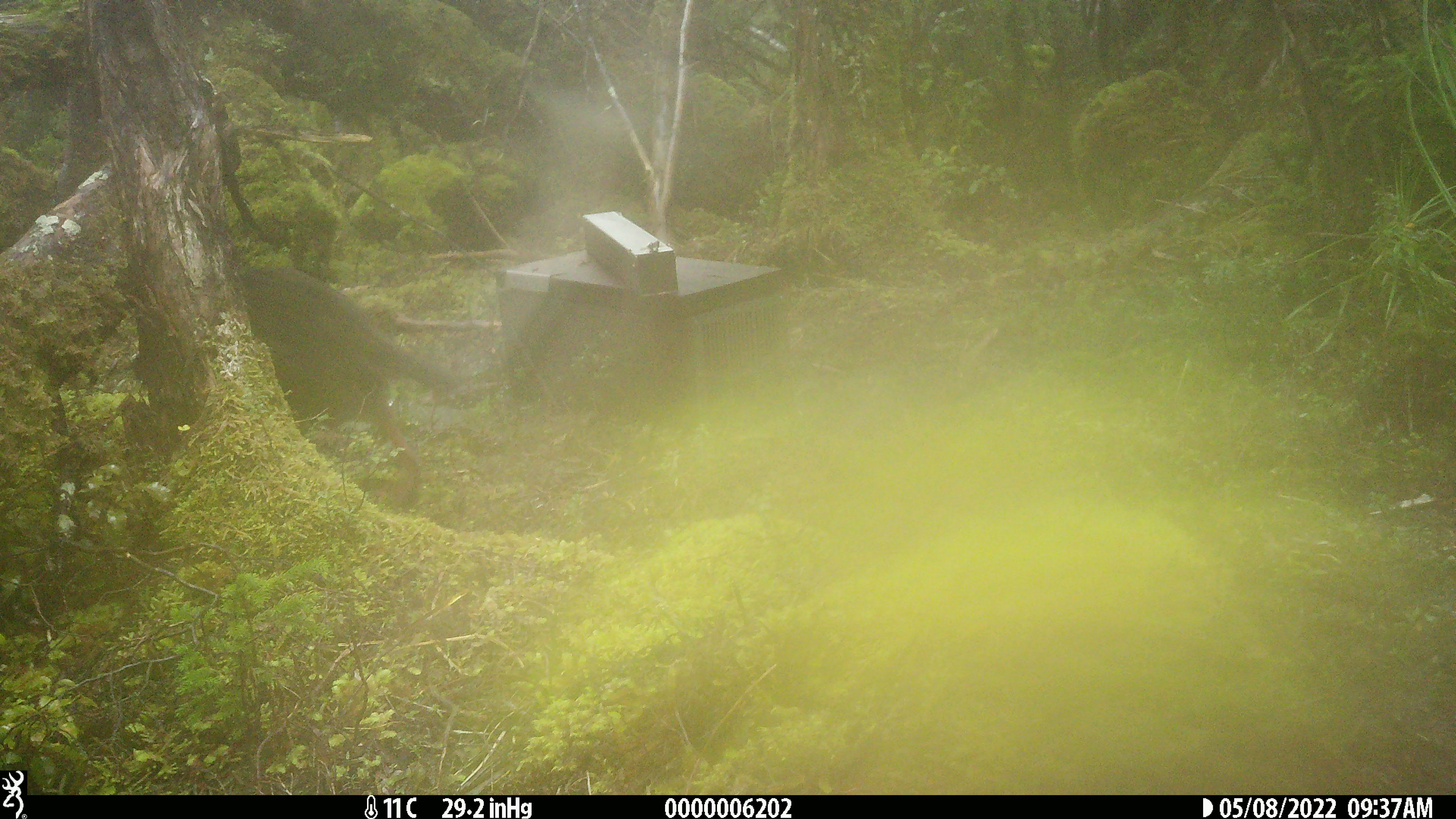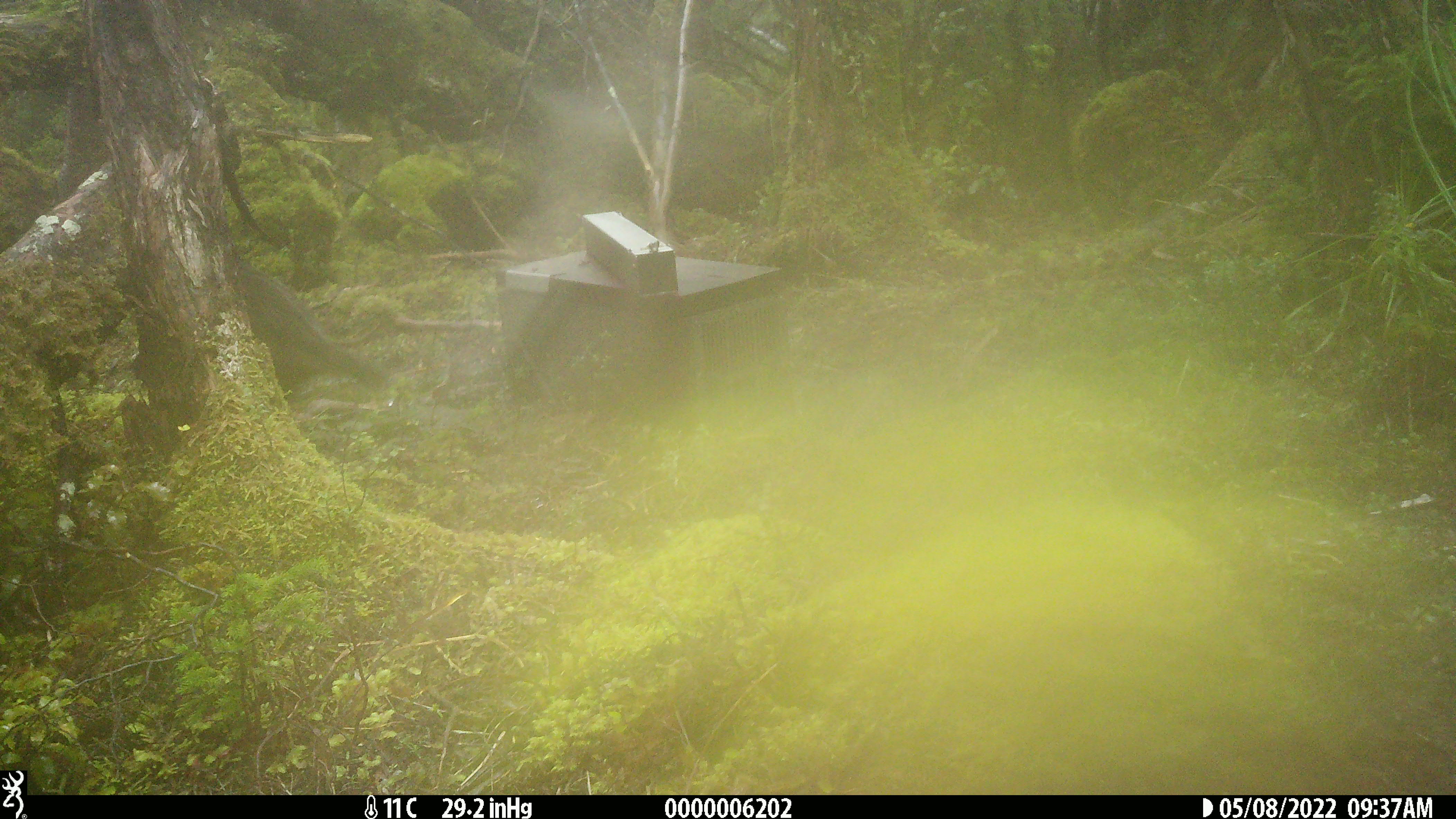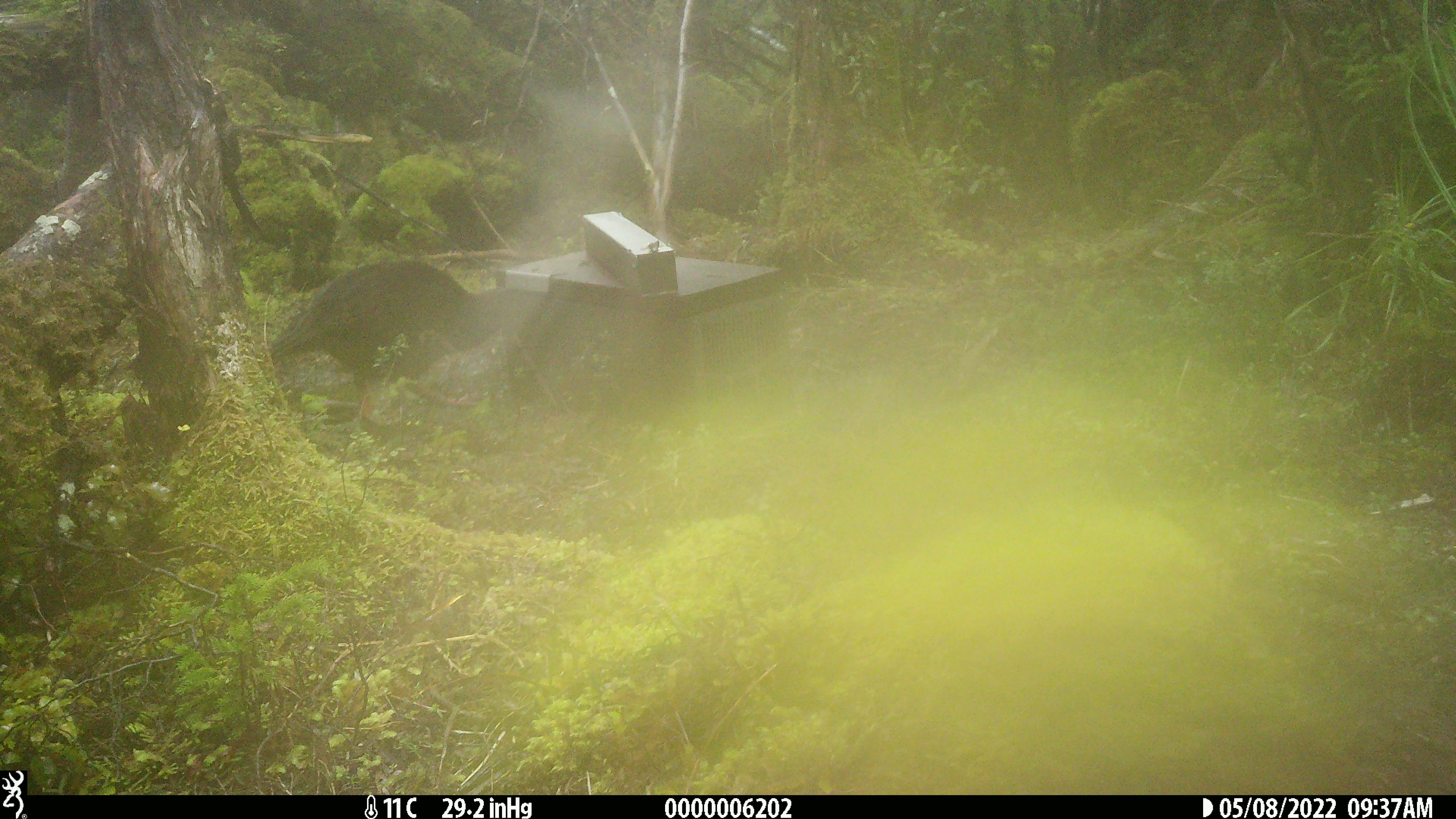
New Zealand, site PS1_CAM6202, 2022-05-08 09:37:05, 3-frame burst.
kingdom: Animalia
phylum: Chordata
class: Aves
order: Gruiformes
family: Rallidae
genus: Gallirallus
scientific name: Gallirallus australis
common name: weka